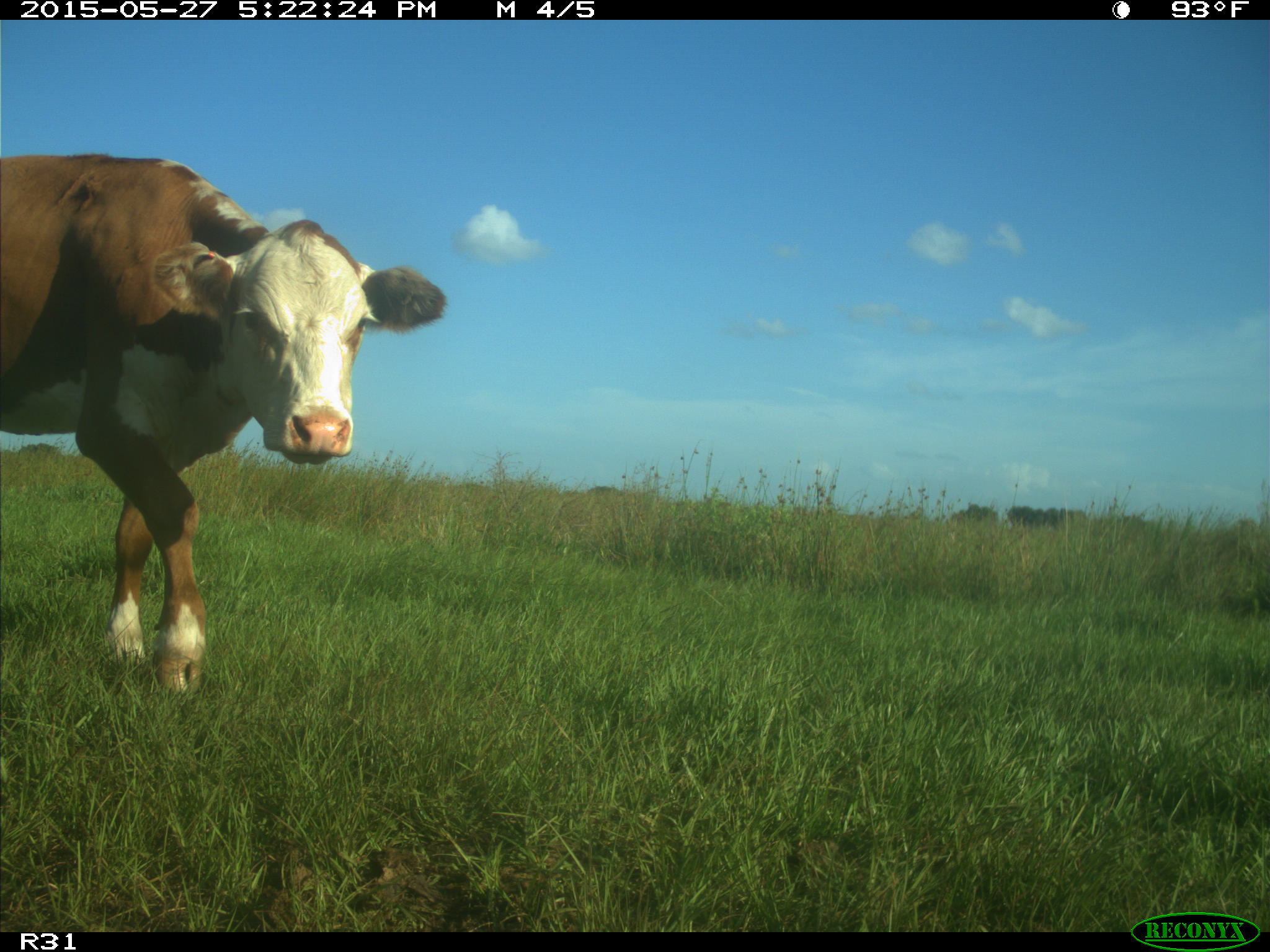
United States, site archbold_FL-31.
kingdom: Animalia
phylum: Chordata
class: Mammalia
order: Artiodactyla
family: Bovidae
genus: Bos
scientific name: Bos taurus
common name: domestic cow